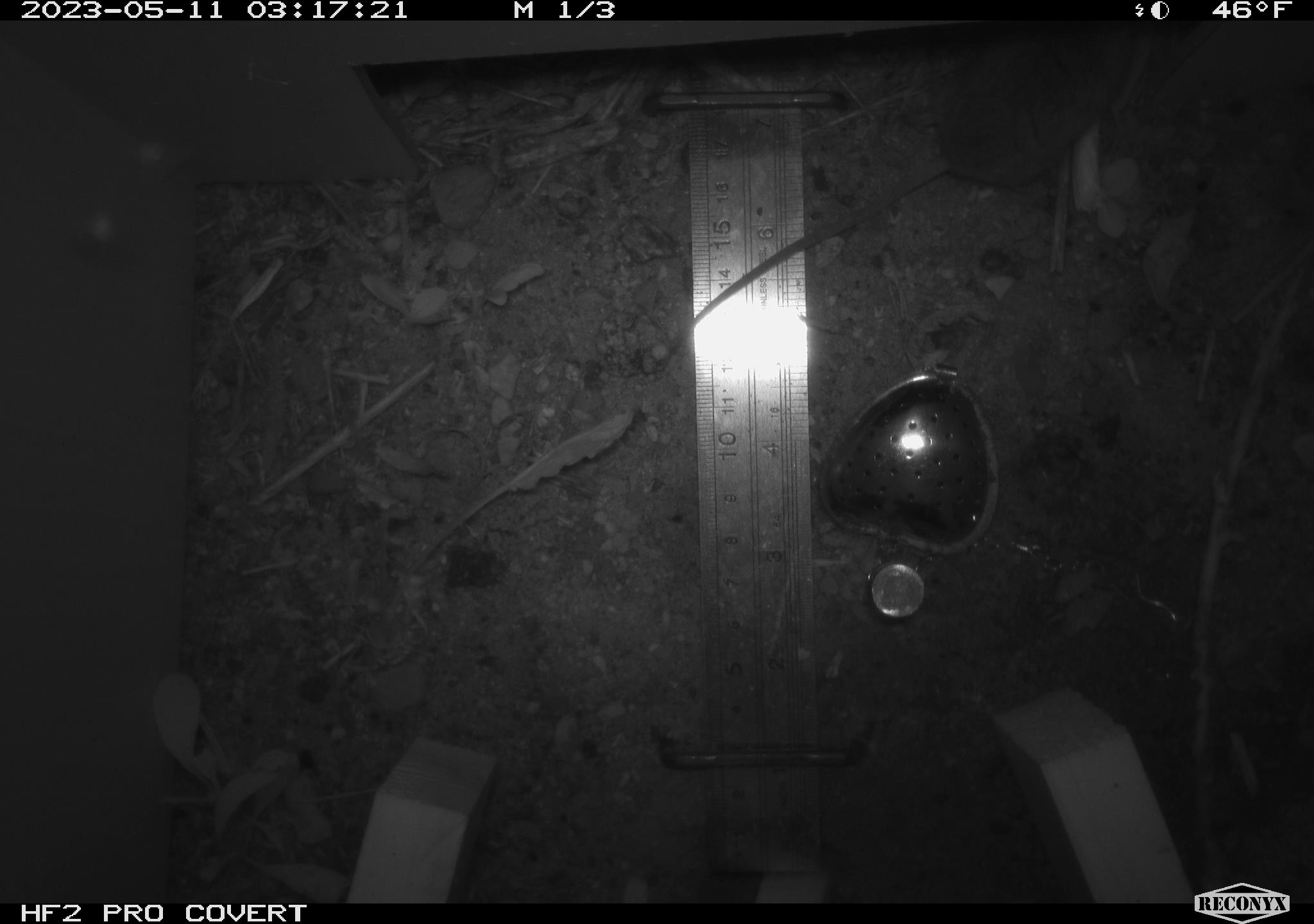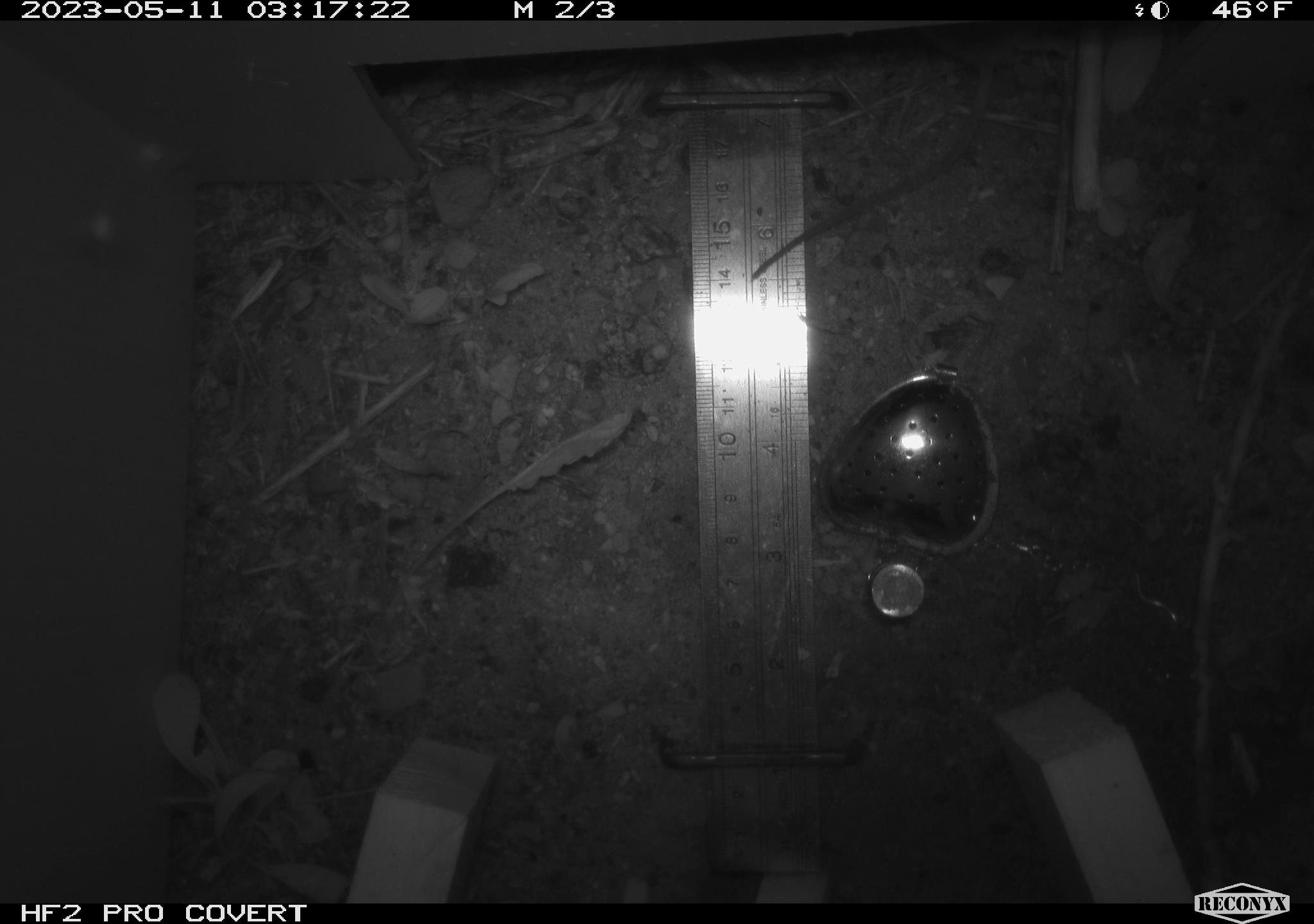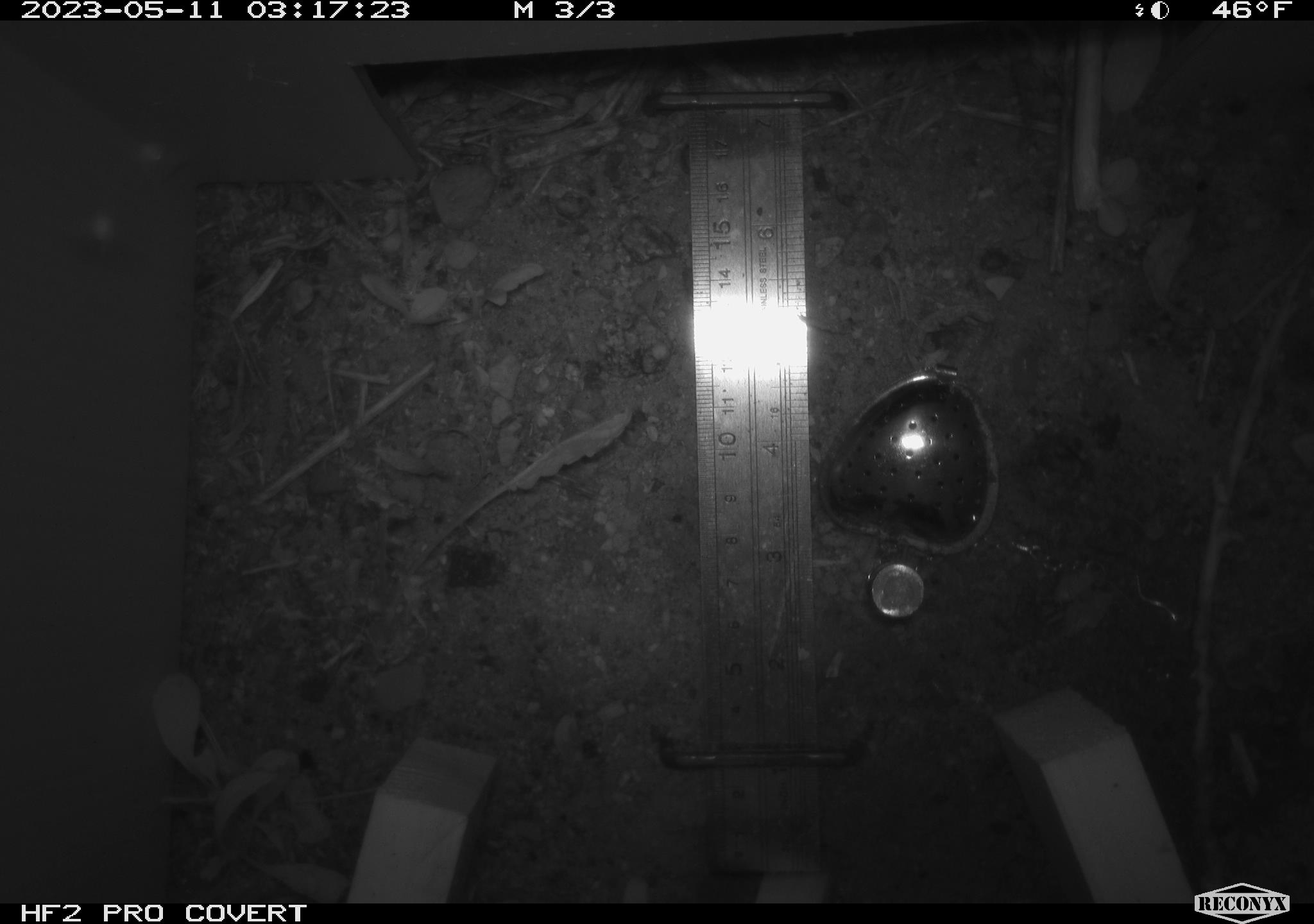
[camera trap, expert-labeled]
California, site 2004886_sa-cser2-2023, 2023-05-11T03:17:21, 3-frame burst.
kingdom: Animalia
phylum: Chordata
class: Mammalia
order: Rodentia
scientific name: Rodentia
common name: mouse species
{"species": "mouse species (Rodentia)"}